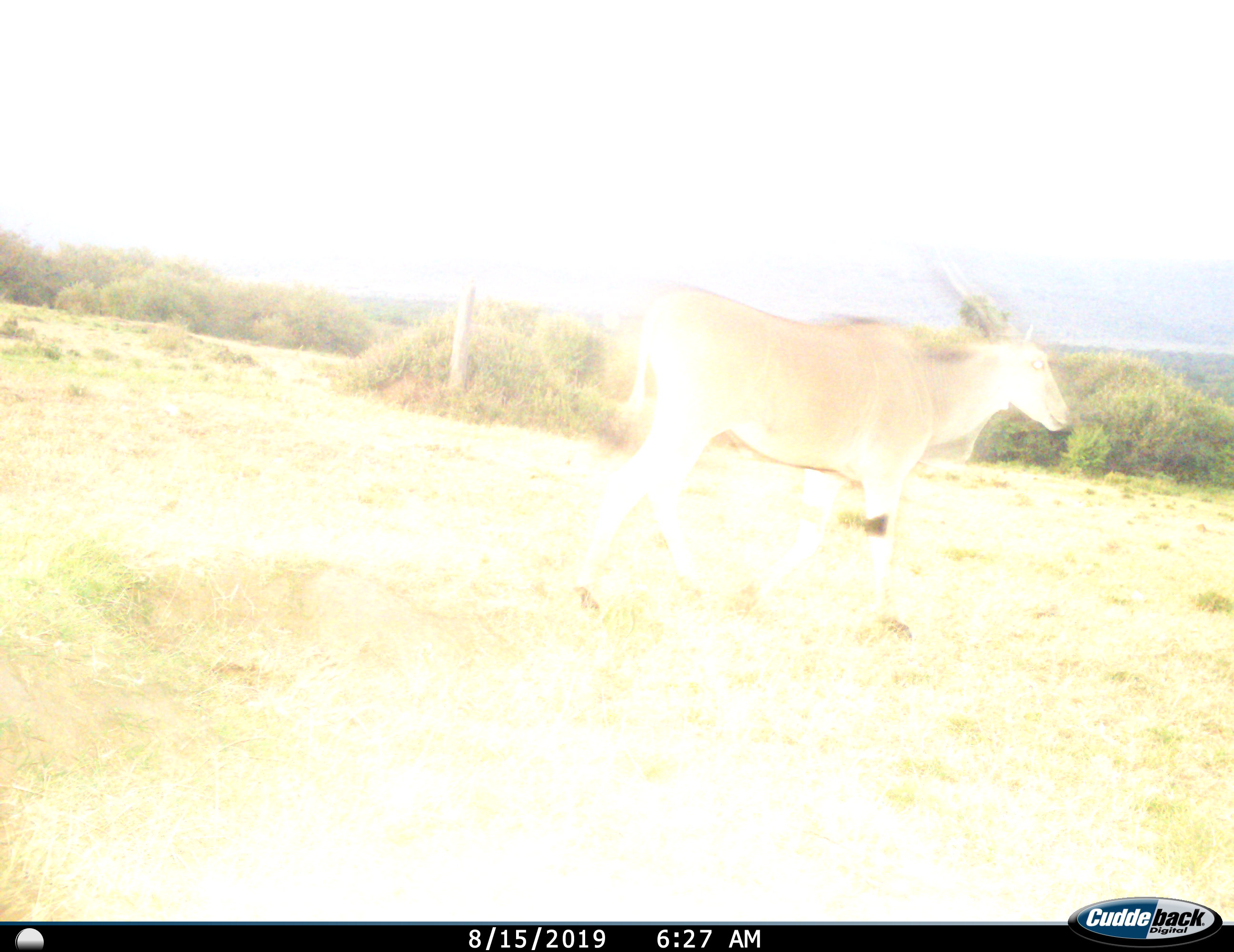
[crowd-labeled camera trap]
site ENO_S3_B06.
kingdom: Animalia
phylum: Chordata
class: Mammalia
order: Artiodactyla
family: Bovidae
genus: Tragelaphus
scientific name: Tragelaphus oryx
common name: eland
Eland (Tragelaphus oryx), count 1. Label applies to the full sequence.